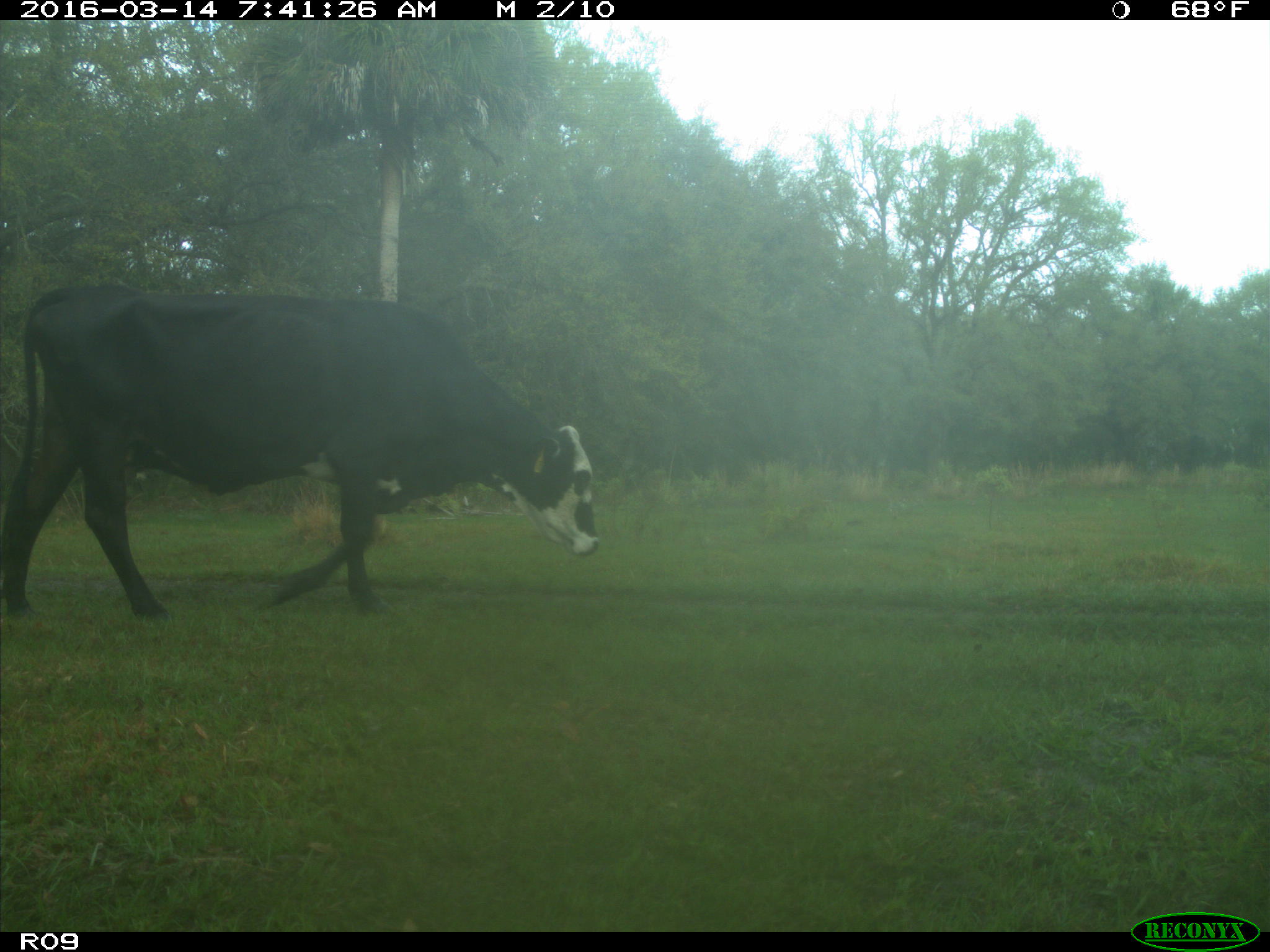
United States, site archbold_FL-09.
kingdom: Animalia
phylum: Chordata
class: Mammalia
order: Artiodactyla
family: Bovidae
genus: Bos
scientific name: Bos taurus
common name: domestic cow